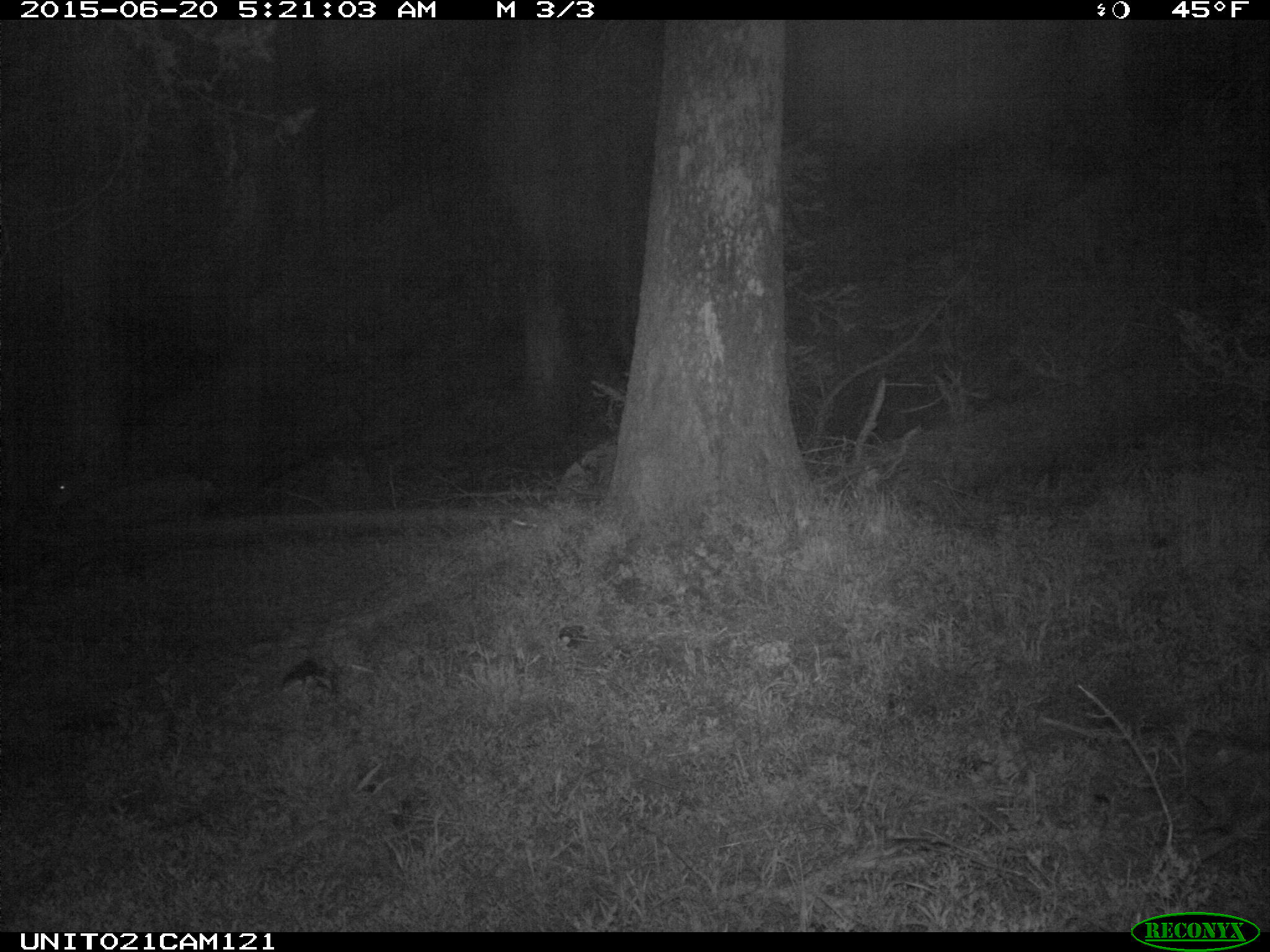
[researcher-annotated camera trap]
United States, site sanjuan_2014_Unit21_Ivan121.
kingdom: Animalia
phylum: Chordata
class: Mammalia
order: Artiodactyla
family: Cervidae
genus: Odocoileus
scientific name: Odocoileus hemionus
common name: mule deer